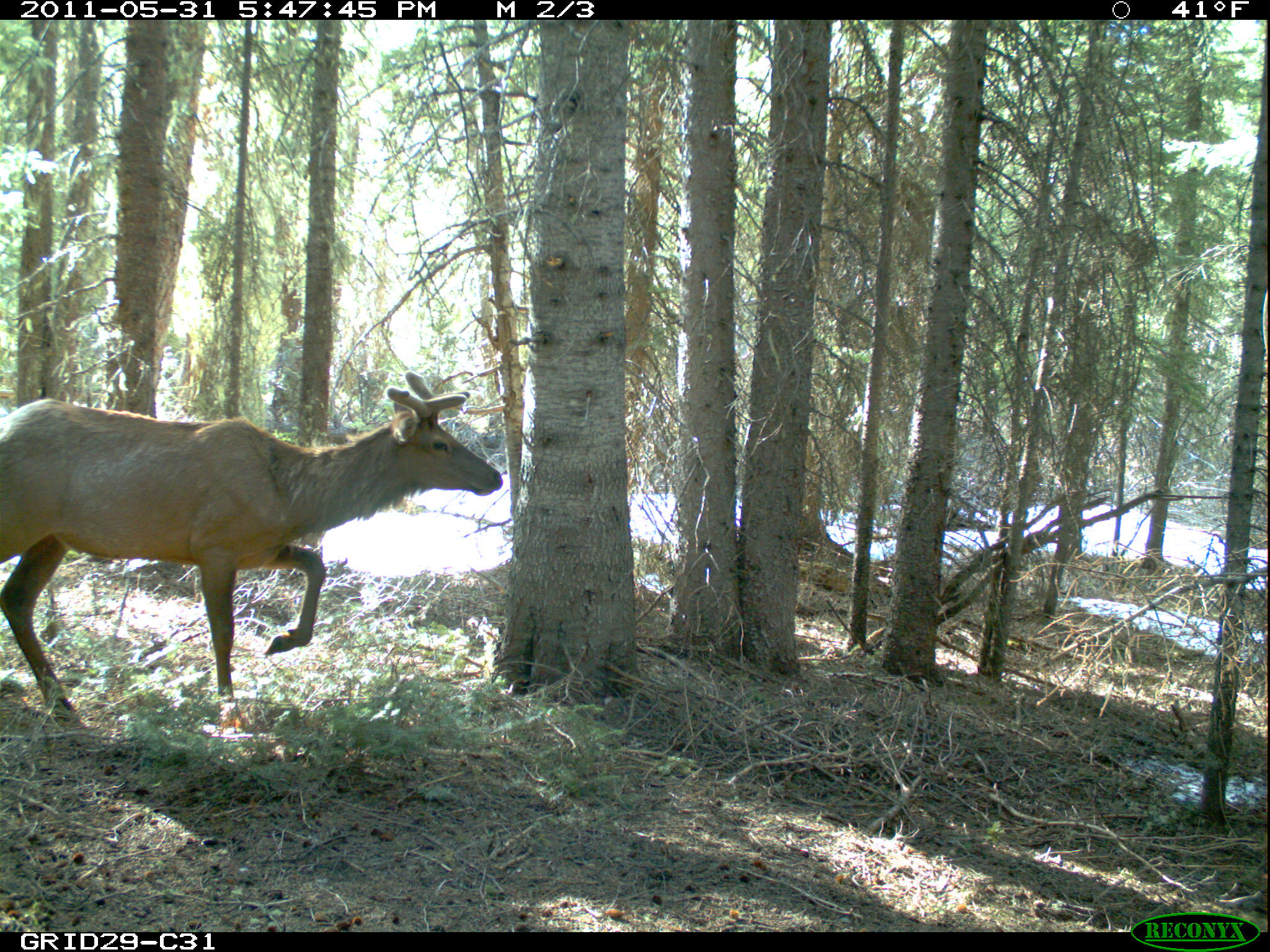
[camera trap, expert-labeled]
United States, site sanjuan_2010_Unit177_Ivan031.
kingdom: Animalia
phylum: Chordata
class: Mammalia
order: Artiodactyla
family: Cervidae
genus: Cervus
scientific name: Cervus elaphus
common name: red deer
Cervus elaphus (red deer).